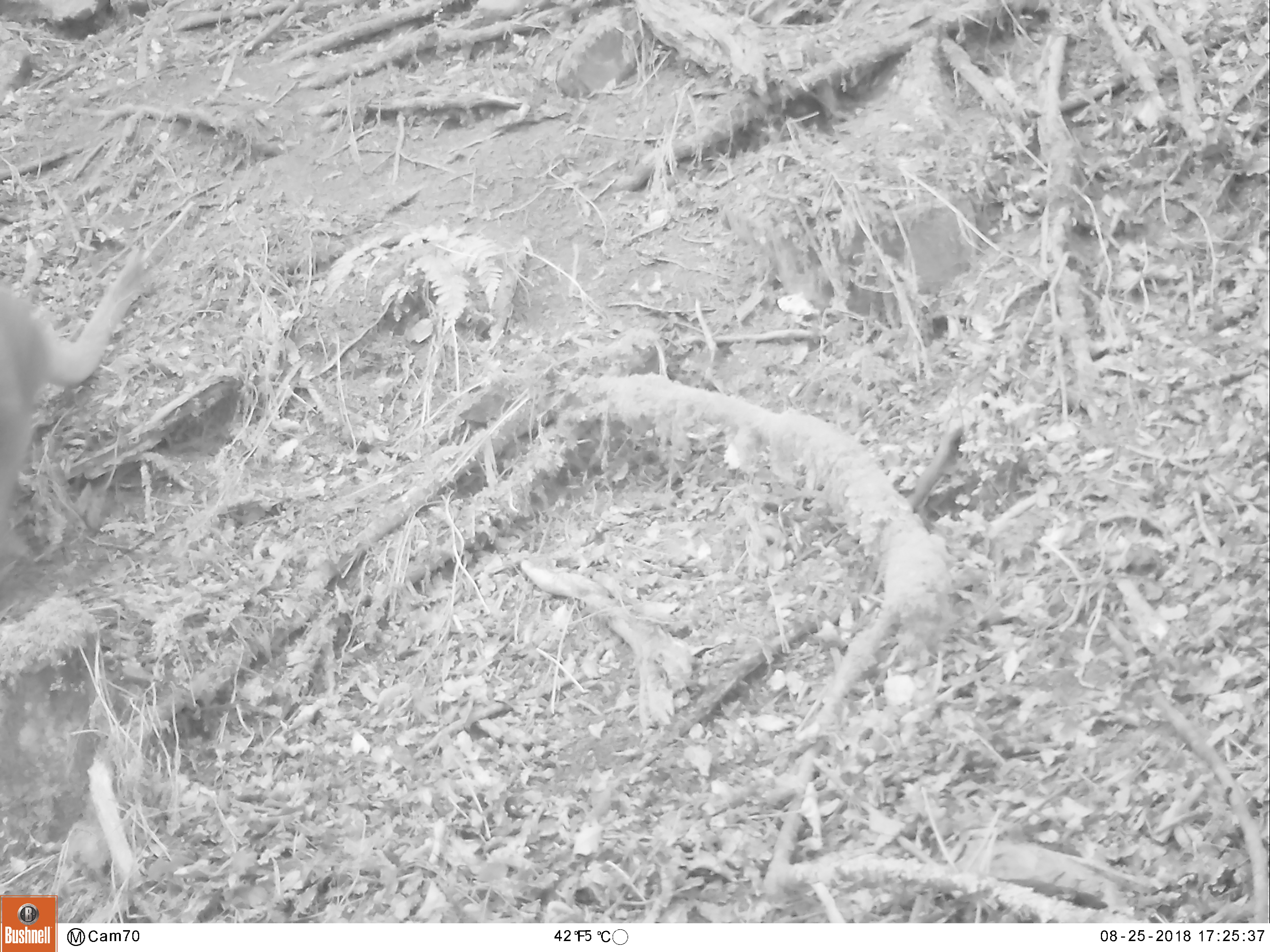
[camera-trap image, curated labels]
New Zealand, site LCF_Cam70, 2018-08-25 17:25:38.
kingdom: Animalia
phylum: Chordata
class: Mammalia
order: Diprotodontia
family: Macropodidae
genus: Notamacropus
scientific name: Notamacropus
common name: wallaby